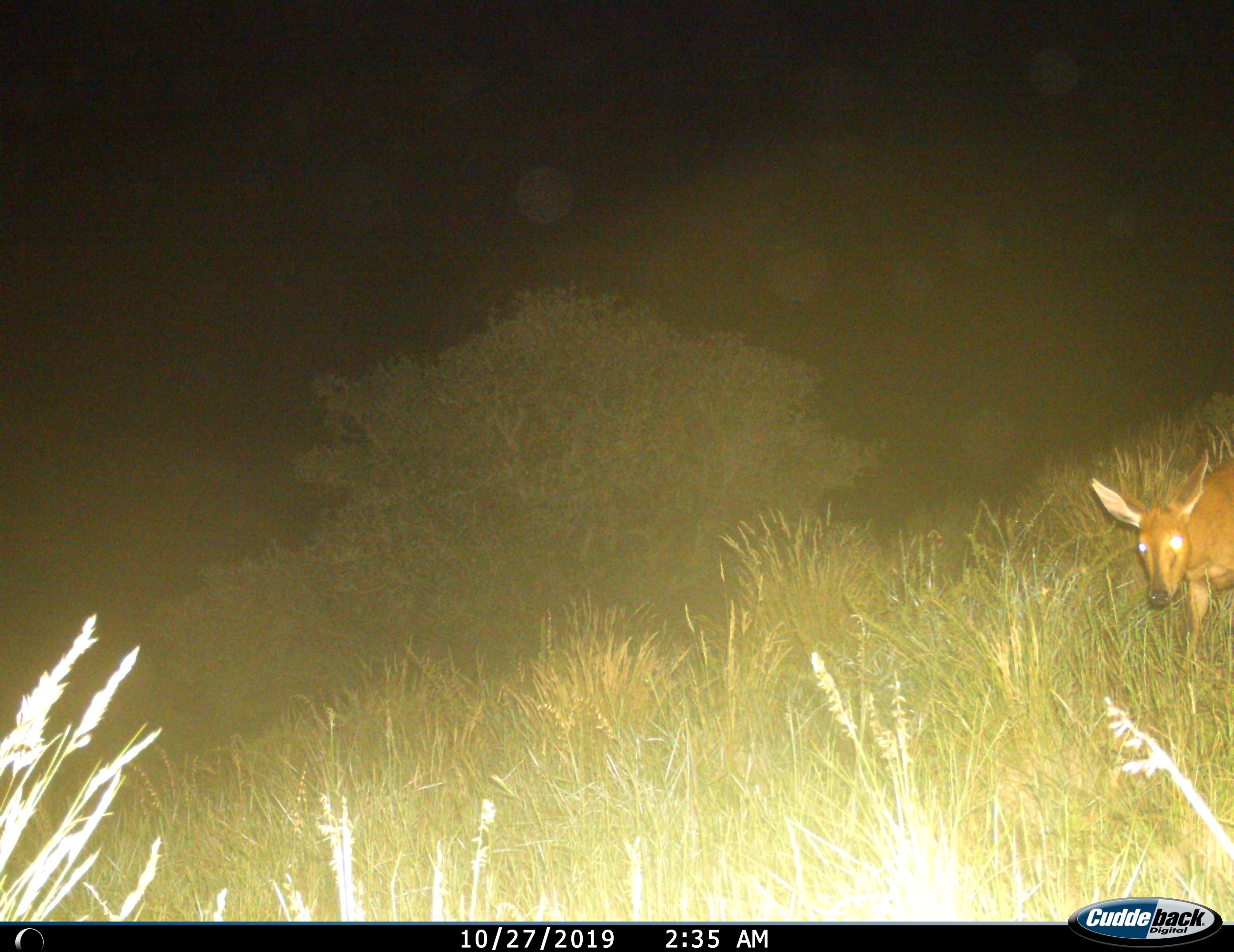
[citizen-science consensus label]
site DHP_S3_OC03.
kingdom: Animalia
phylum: Chordata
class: Mammalia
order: Artiodactyla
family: Bovidae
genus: Raphicerus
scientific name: Raphicerus campestris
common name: steenbok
Steenbok (Raphicerus campestris), count 1. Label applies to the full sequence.